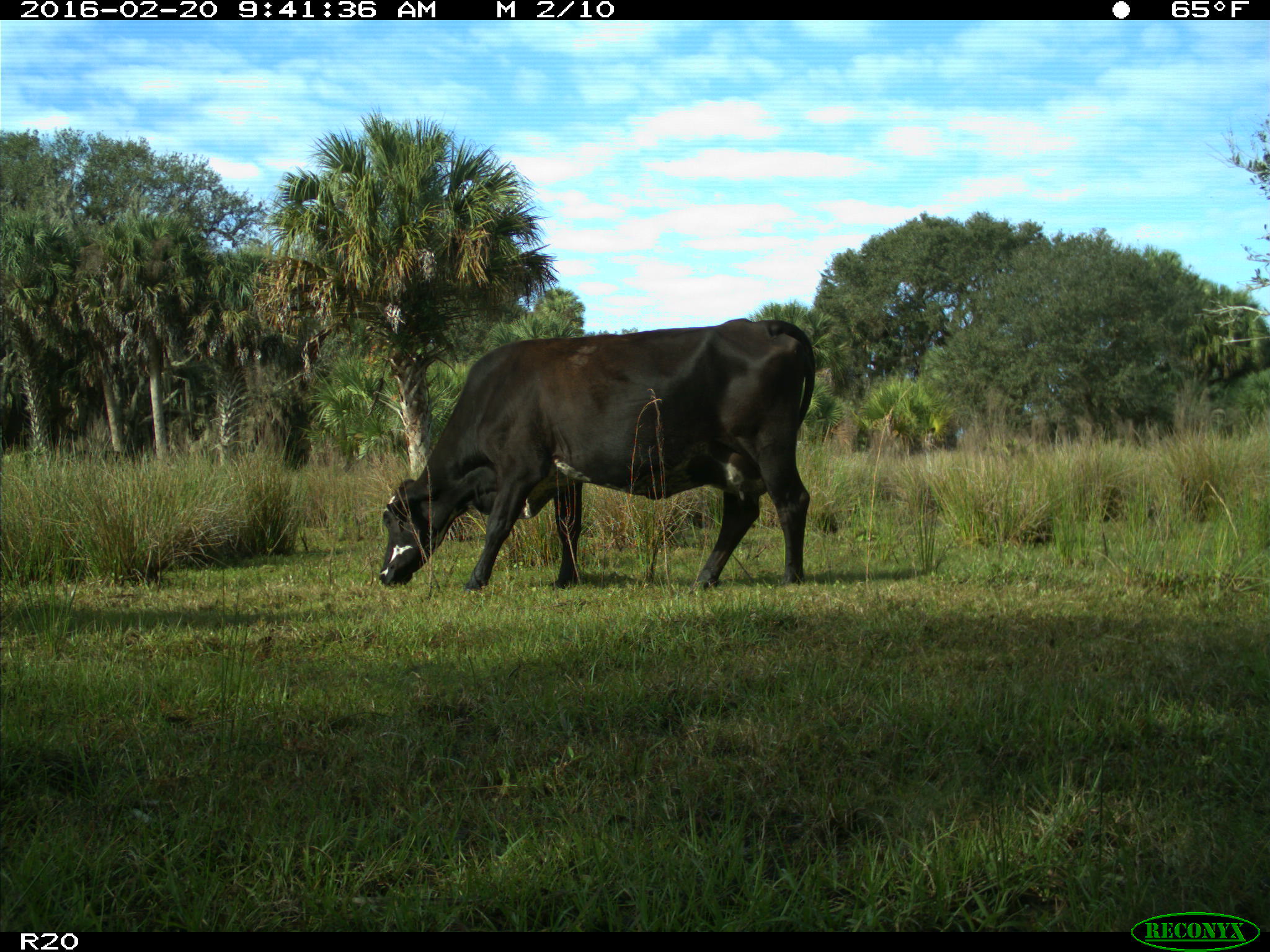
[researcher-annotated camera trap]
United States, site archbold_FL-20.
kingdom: Animalia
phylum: Chordata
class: Mammalia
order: Artiodactyla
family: Bovidae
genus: Bos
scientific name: Bos taurus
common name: domestic cow